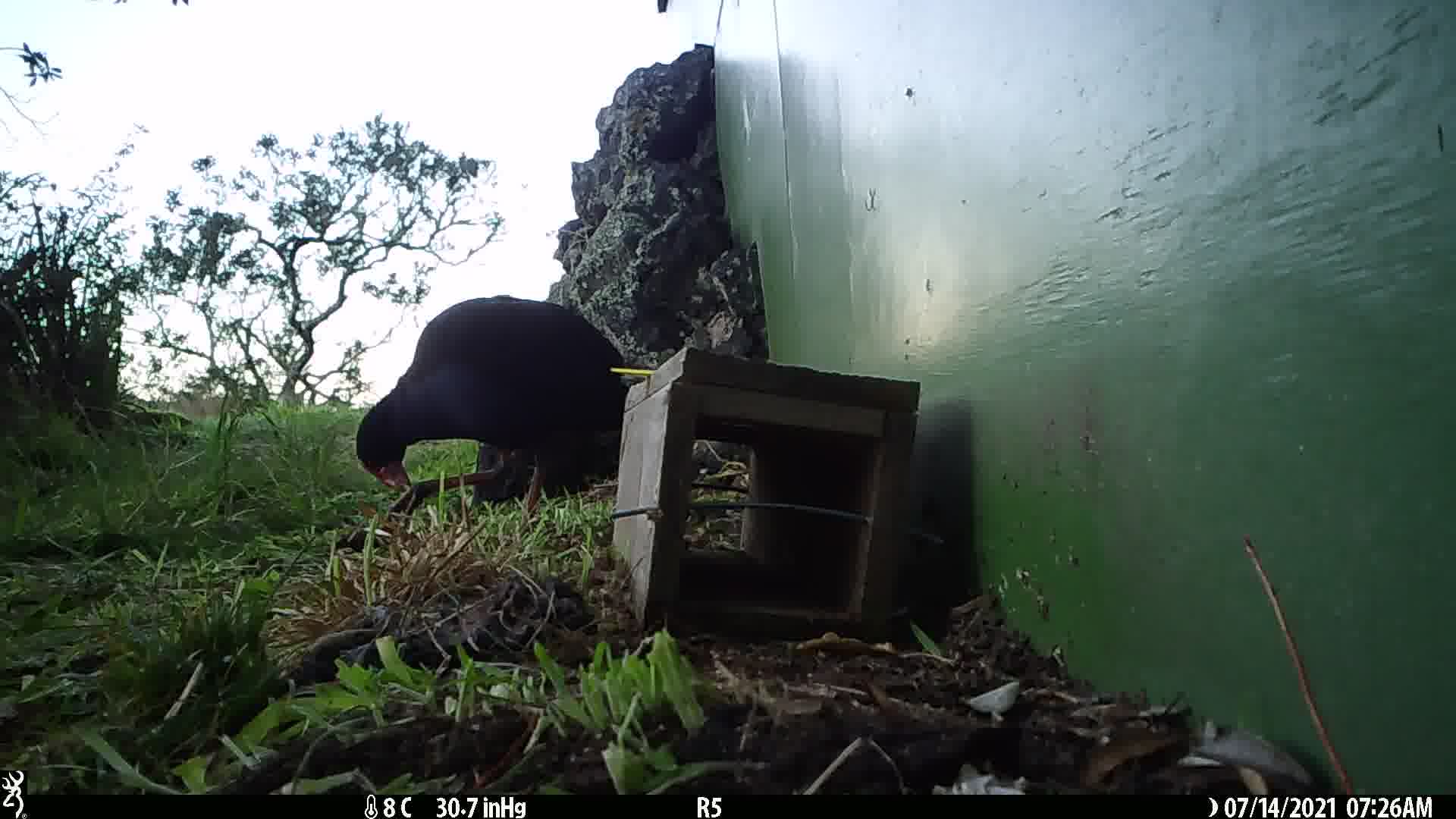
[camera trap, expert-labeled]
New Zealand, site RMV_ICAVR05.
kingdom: Animalia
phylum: Chordata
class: Aves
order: Gruiformes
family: Rallidae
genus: Porphyrio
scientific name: Porphyrio melanotus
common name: australasian swamphen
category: pukeko